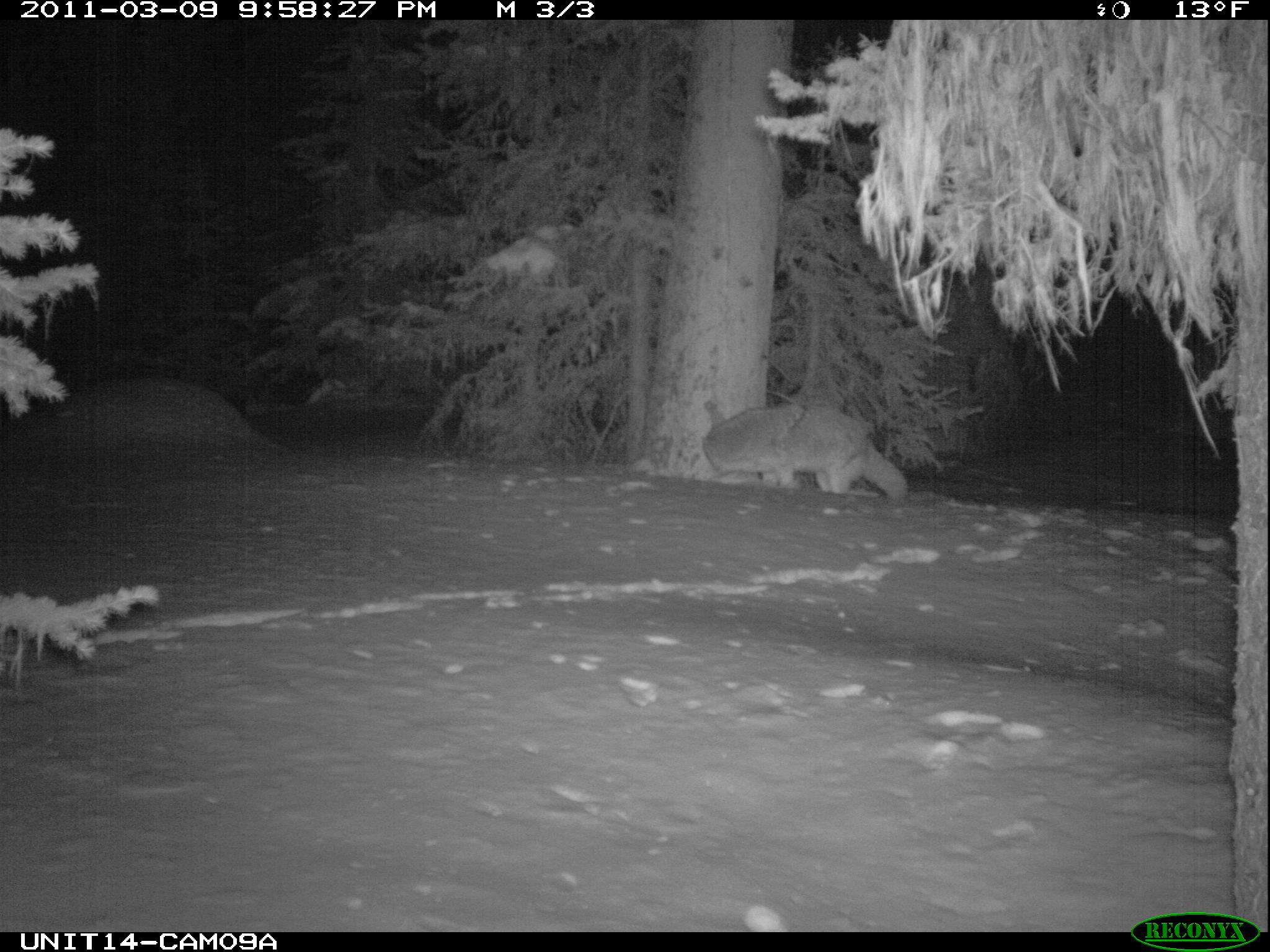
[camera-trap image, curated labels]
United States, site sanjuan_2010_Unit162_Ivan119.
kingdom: Animalia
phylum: Chordata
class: Mammalia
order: Carnivora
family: Canidae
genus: Canis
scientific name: Canis latrans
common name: coyote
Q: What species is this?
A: Canis latrans (coyote).